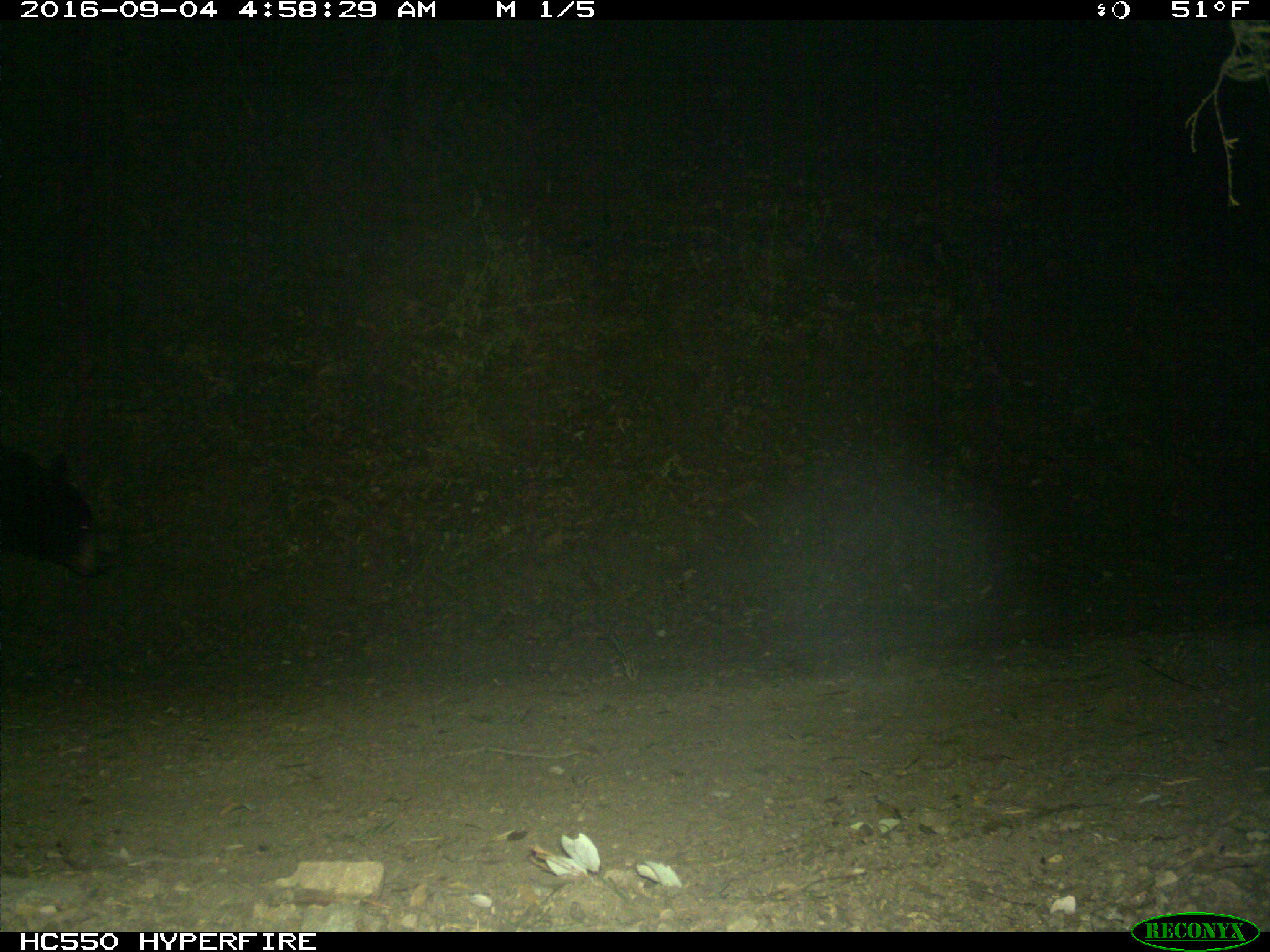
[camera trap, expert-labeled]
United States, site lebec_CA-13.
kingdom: Animalia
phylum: Chordata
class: Mammalia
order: Carnivora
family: Ursidae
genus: Ursus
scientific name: Ursus americanus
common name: american black bear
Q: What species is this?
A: Ursus americanus (american black bear).